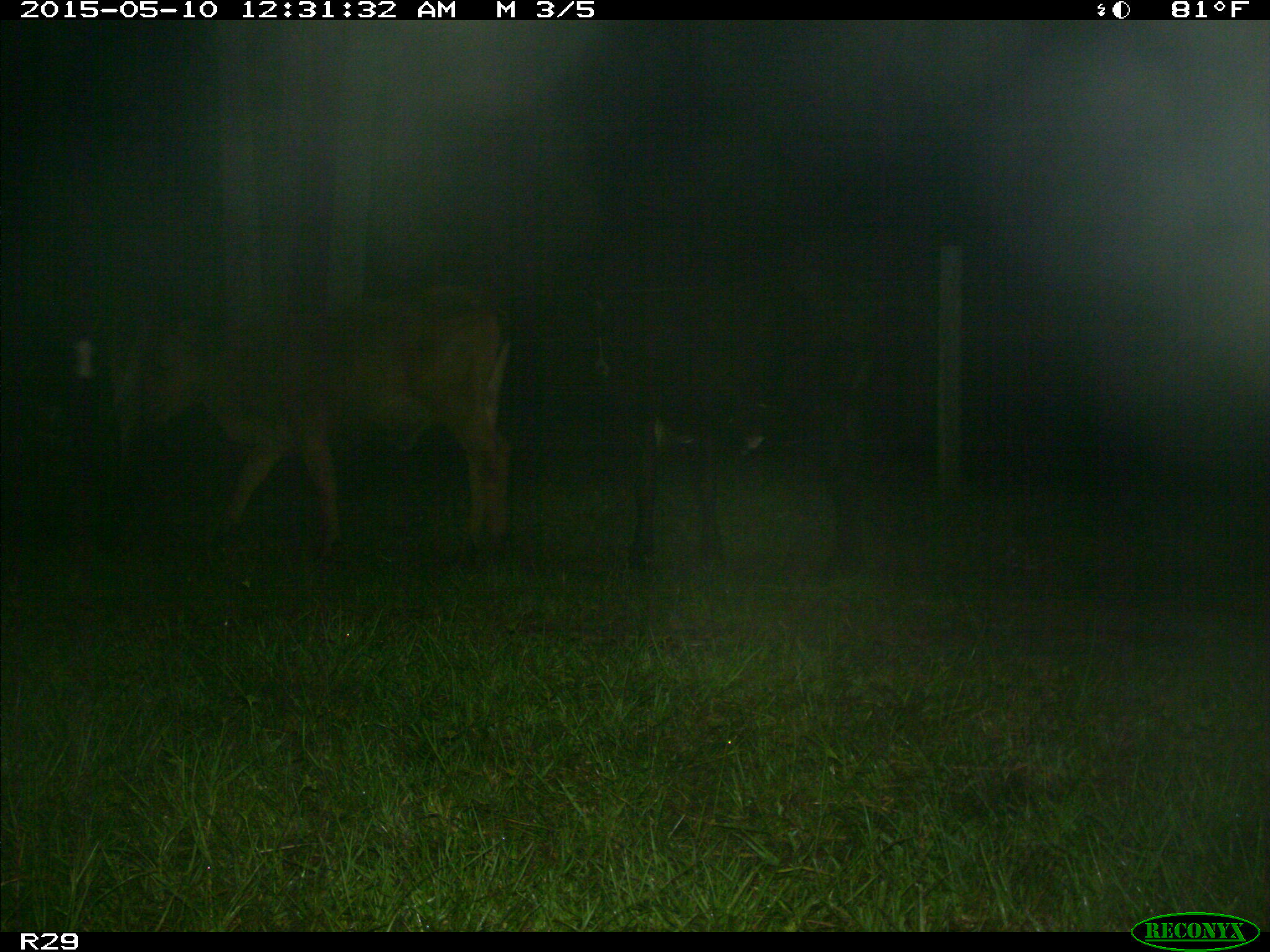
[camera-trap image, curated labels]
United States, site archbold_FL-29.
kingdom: Animalia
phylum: Chordata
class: Mammalia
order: Artiodactyla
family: Bovidae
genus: Bos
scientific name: Bos taurus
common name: domestic cow